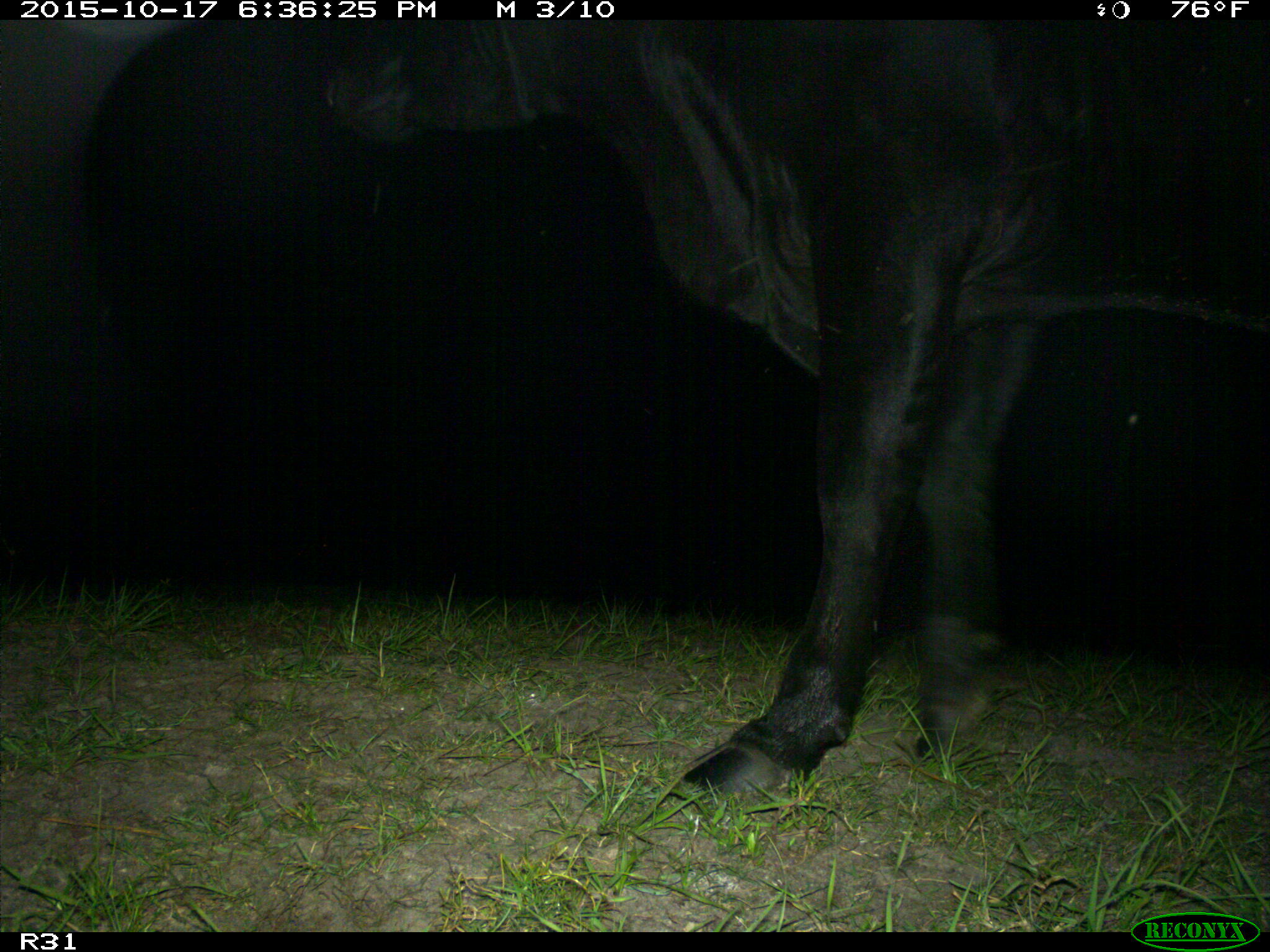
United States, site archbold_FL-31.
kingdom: Animalia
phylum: Chordata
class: Mammalia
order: Artiodactyla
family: Bovidae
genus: Bos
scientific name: Bos taurus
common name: domestic cow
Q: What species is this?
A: Bos taurus (domestic cow).